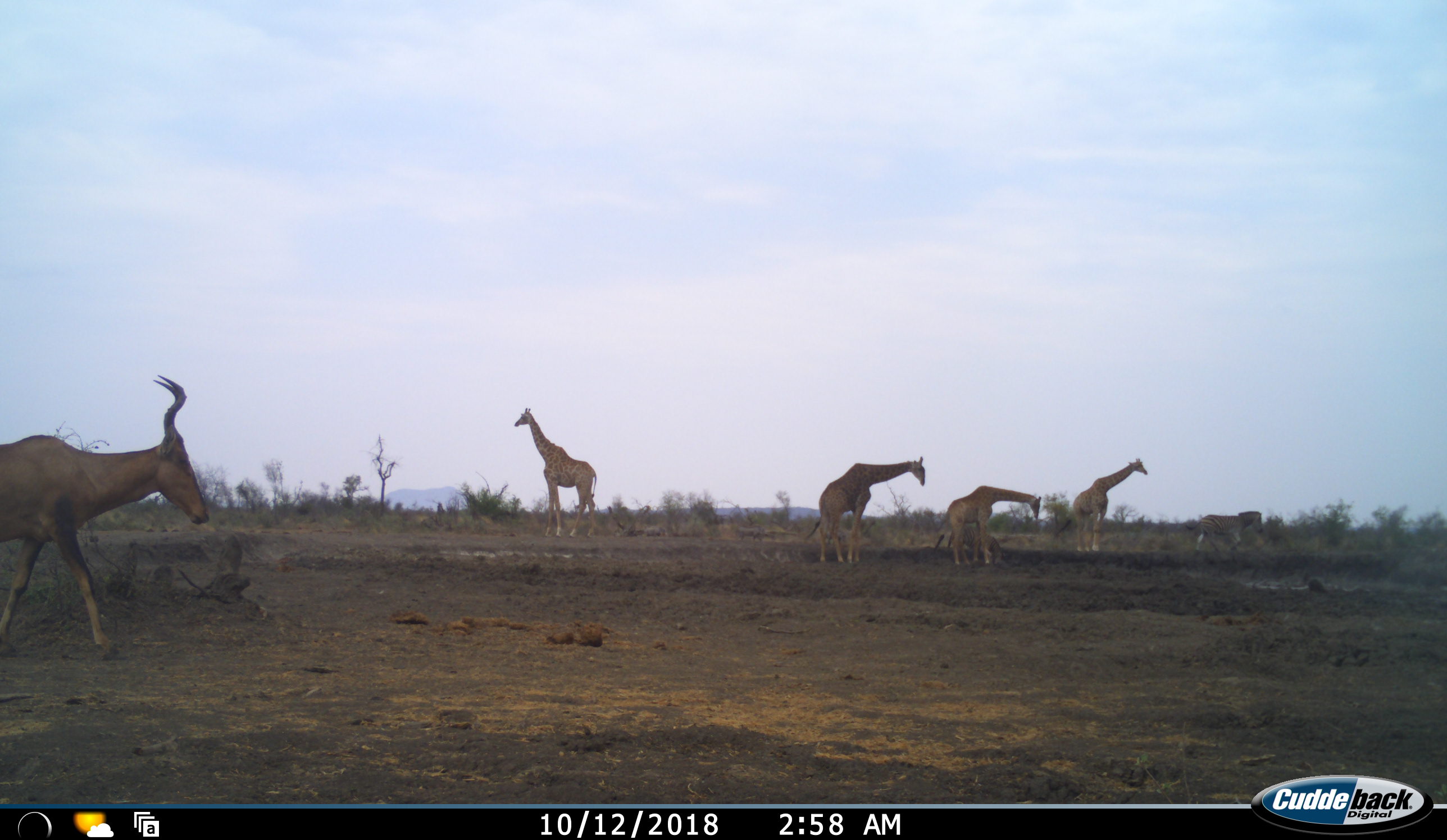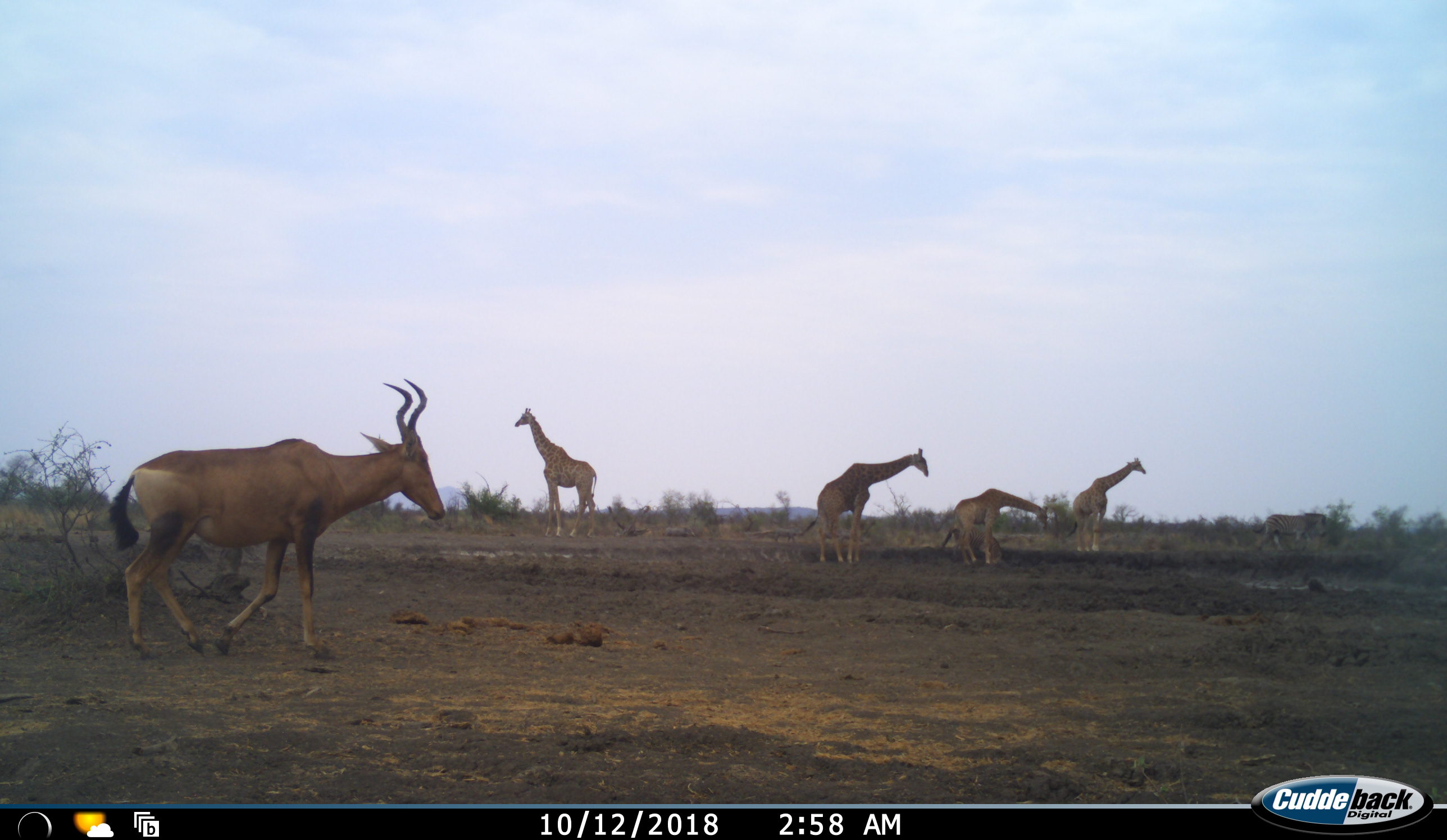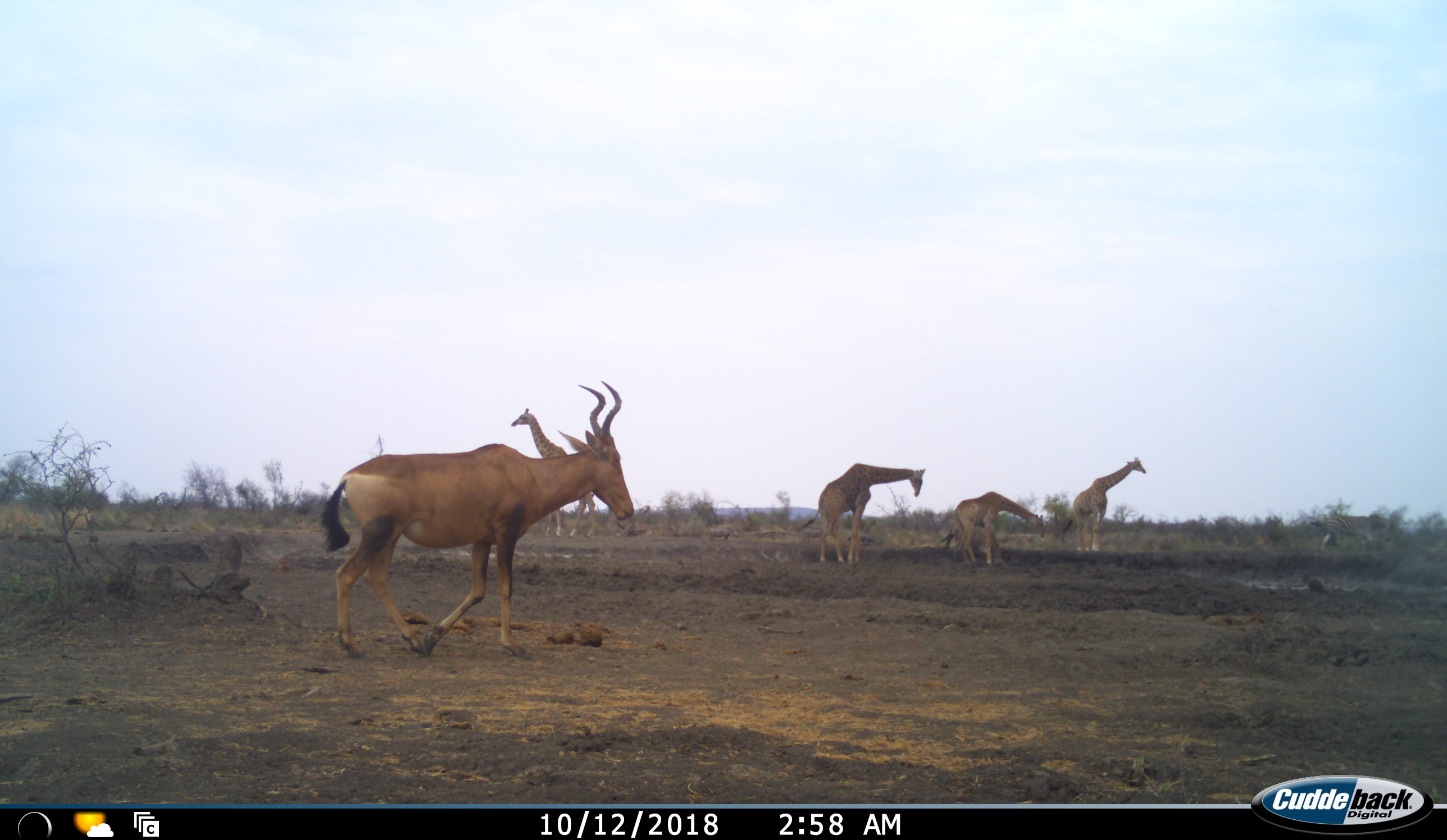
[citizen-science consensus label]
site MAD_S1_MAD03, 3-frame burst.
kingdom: Animalia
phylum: Chordata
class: Mammalia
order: Artiodactyla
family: Giraffidae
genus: Giraffa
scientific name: Giraffa camelopardalis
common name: giraffe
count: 4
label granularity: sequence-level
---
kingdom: Animalia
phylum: Chordata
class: Mammalia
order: Artiodactyla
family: Bovidae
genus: Alcelaphus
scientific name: Alcelaphus buselaphus caama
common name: red hartebeest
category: hartebeestred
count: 1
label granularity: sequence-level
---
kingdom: Animalia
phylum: Chordata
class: Mammalia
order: Perissodactyla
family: Equidae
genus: Equus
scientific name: Equus quagga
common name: plains zebra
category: zebraplains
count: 2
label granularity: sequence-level